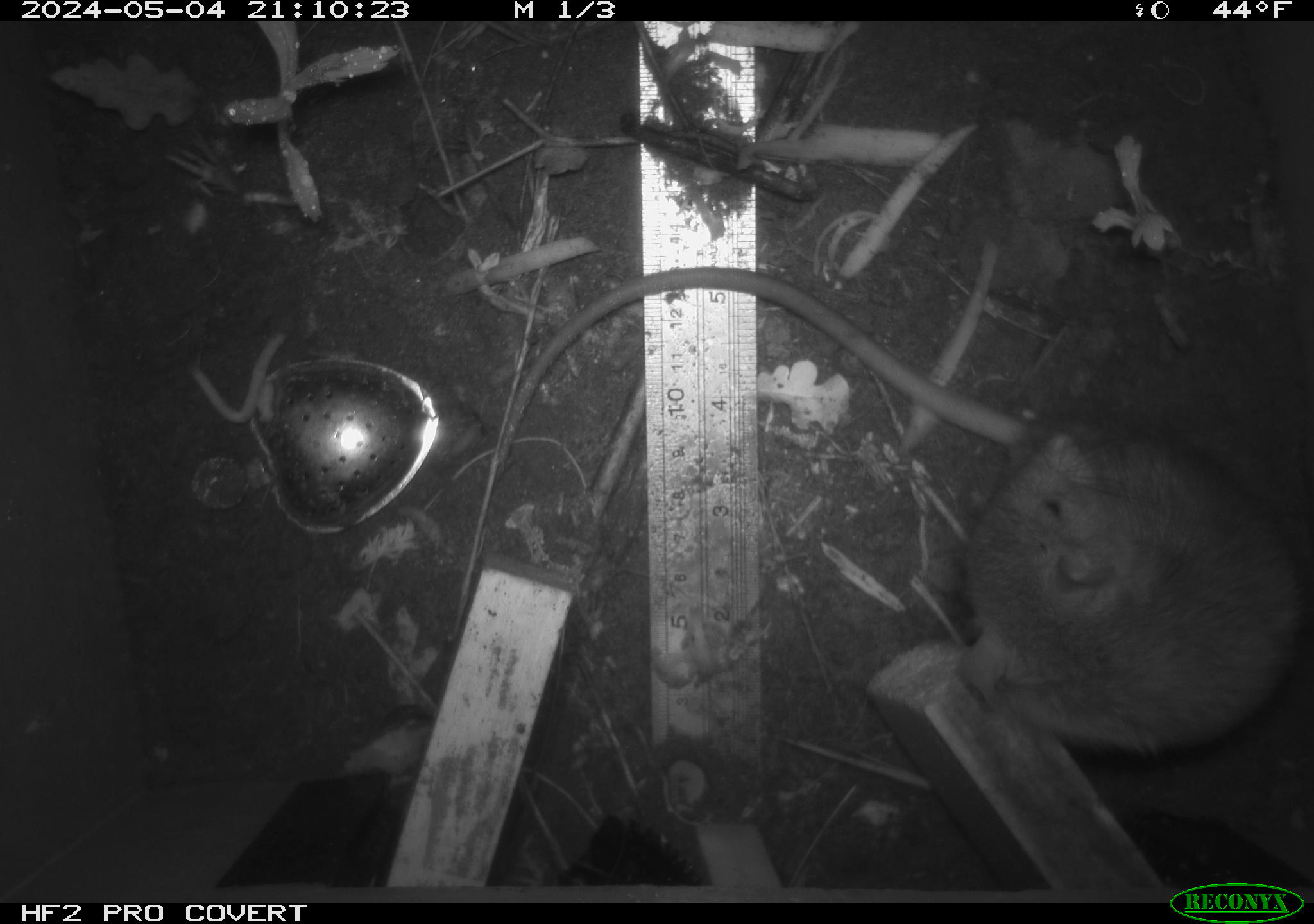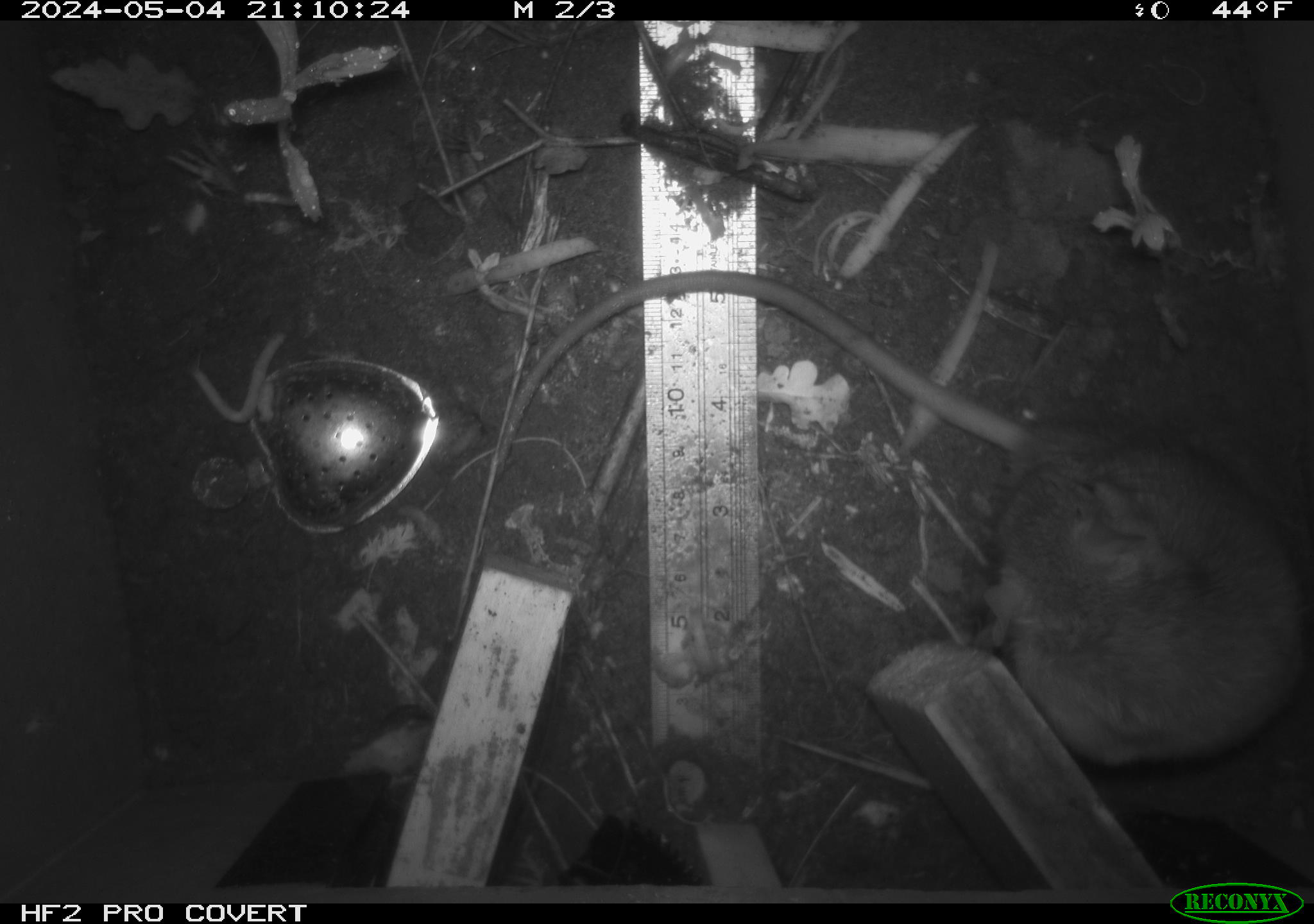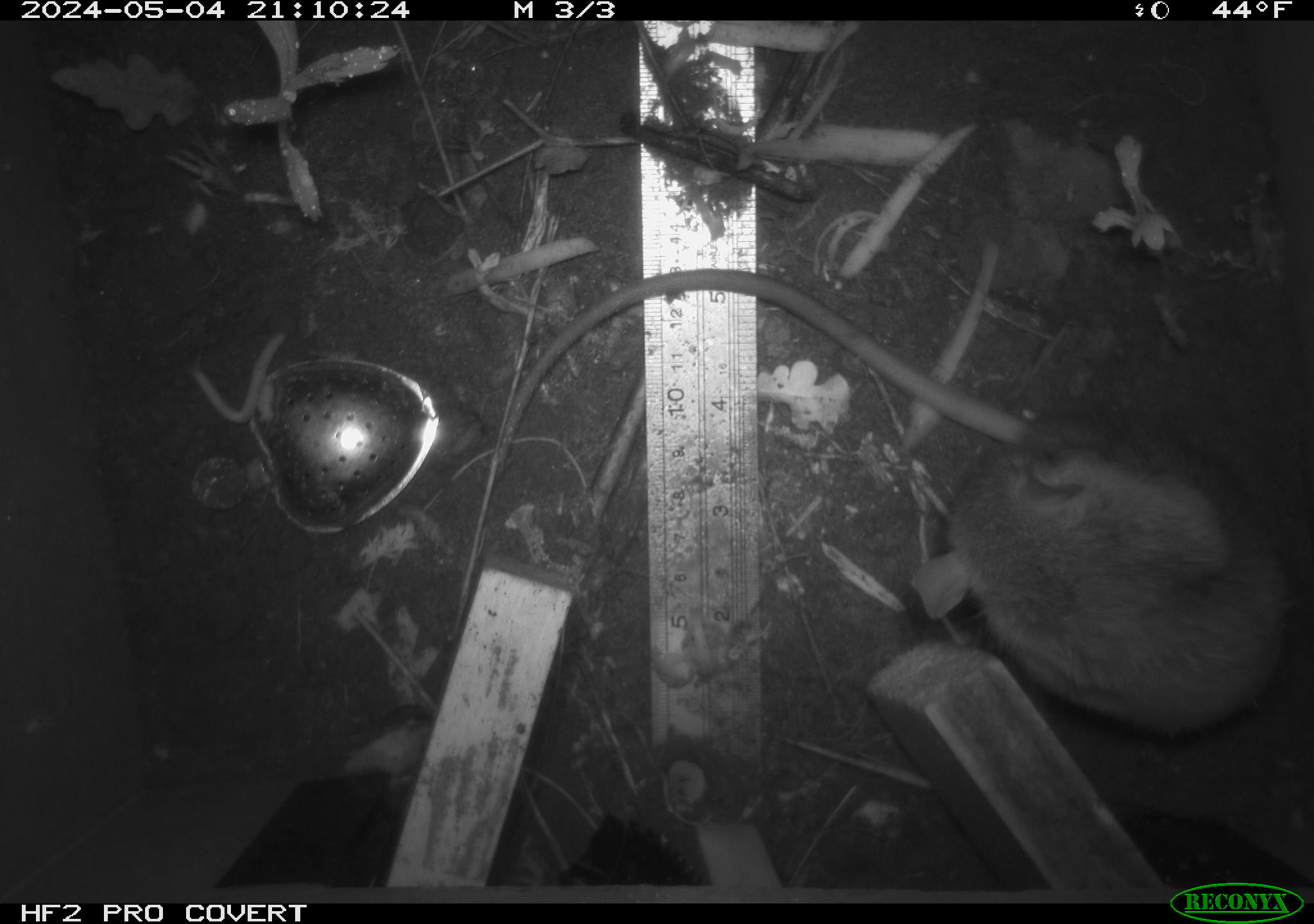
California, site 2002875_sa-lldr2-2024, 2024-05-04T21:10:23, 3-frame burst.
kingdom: Animalia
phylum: Chordata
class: Mammalia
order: Rodentia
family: Muridae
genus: Rattus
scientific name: Rattus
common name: rat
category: rattus species